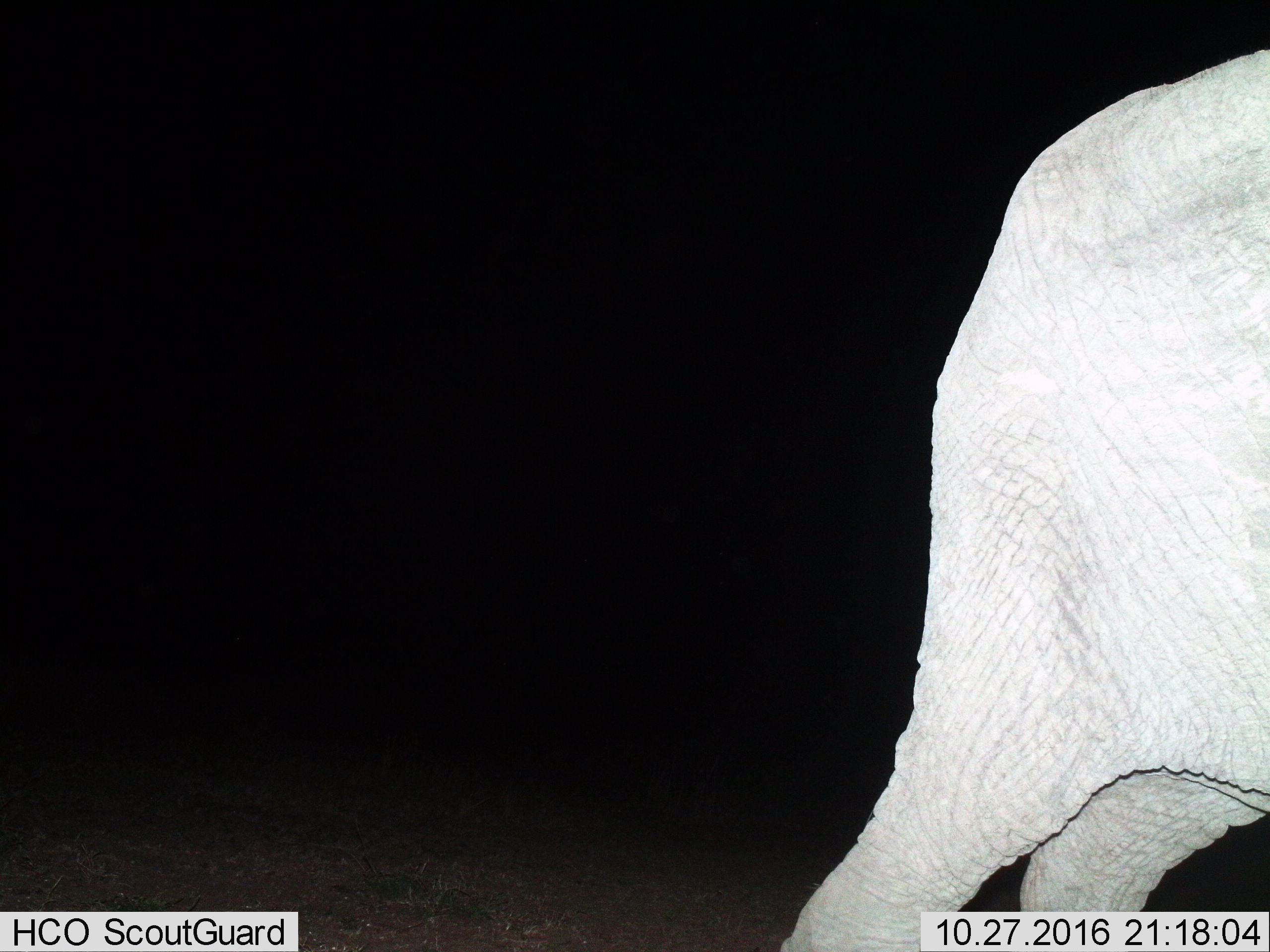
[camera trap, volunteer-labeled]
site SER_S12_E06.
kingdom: Animalia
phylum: Chordata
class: Mammalia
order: Proboscidea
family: Elephantidae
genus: Loxodonta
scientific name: Loxodonta africana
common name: african bush elephant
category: elephant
Elephant (african bush elephant) (Loxodonta africana), count 1. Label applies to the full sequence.